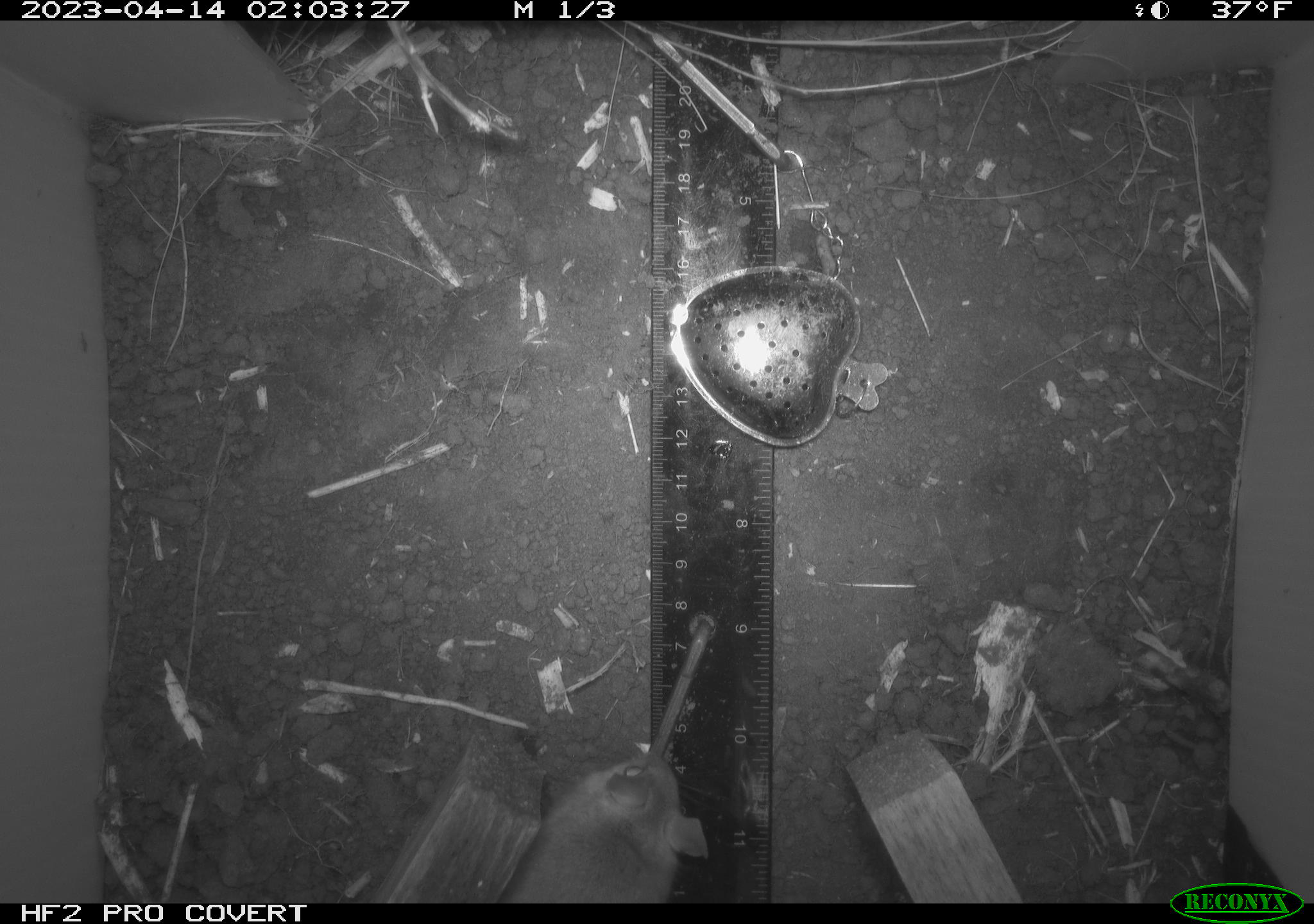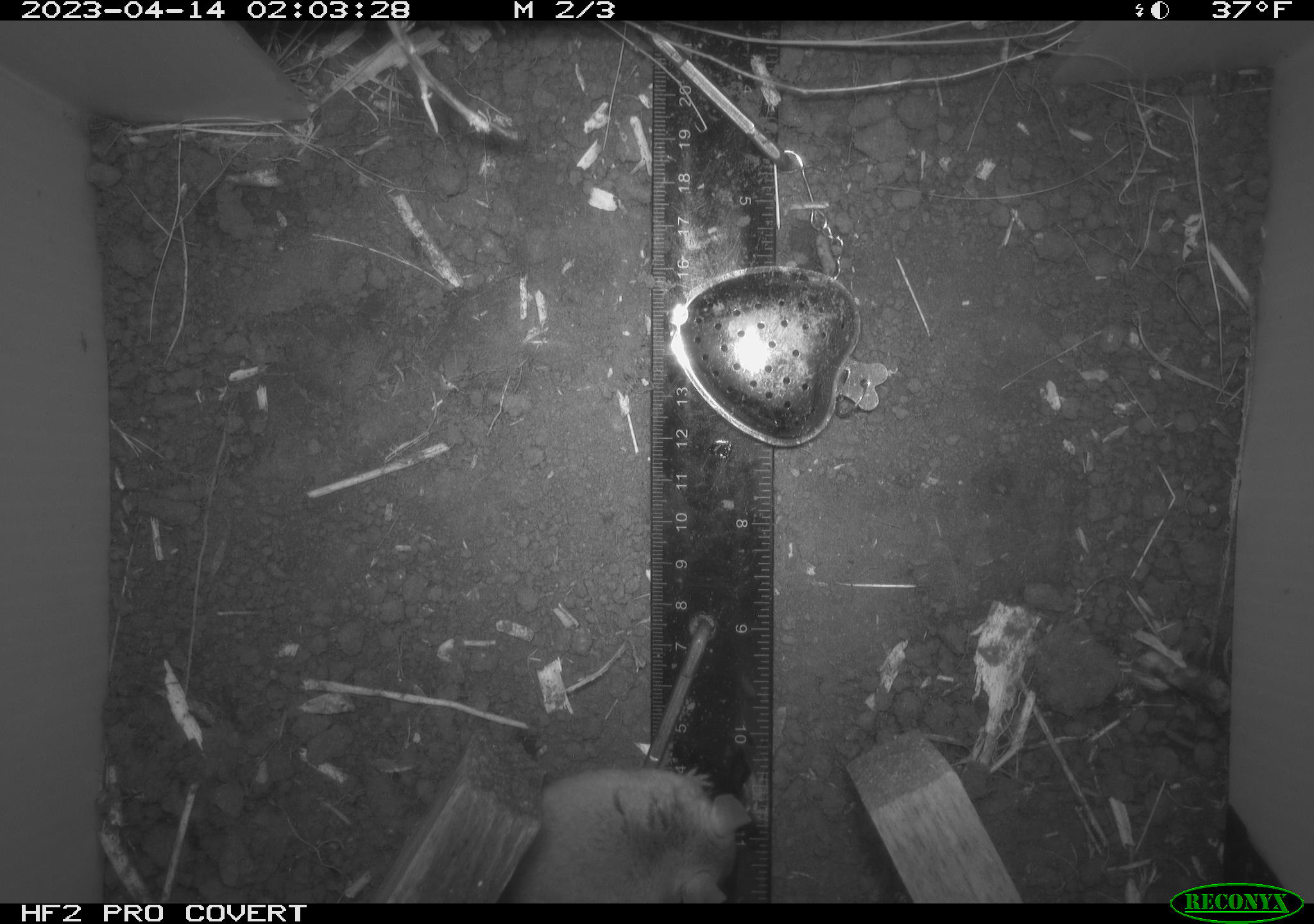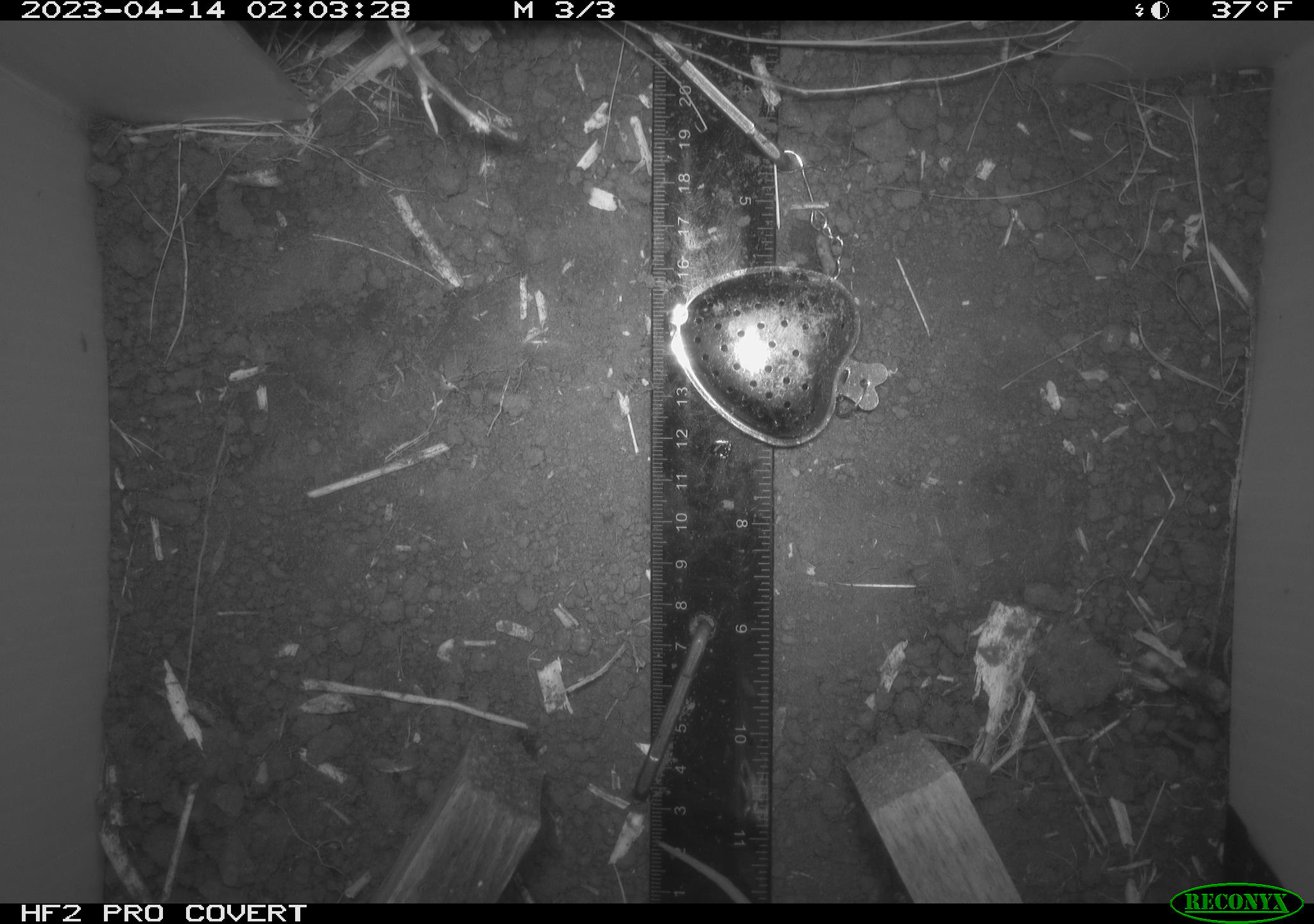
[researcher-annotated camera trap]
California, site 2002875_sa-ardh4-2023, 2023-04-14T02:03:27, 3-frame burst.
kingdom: Animalia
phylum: Chordata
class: Mammalia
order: Rodentia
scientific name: Rodentia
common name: mouse species